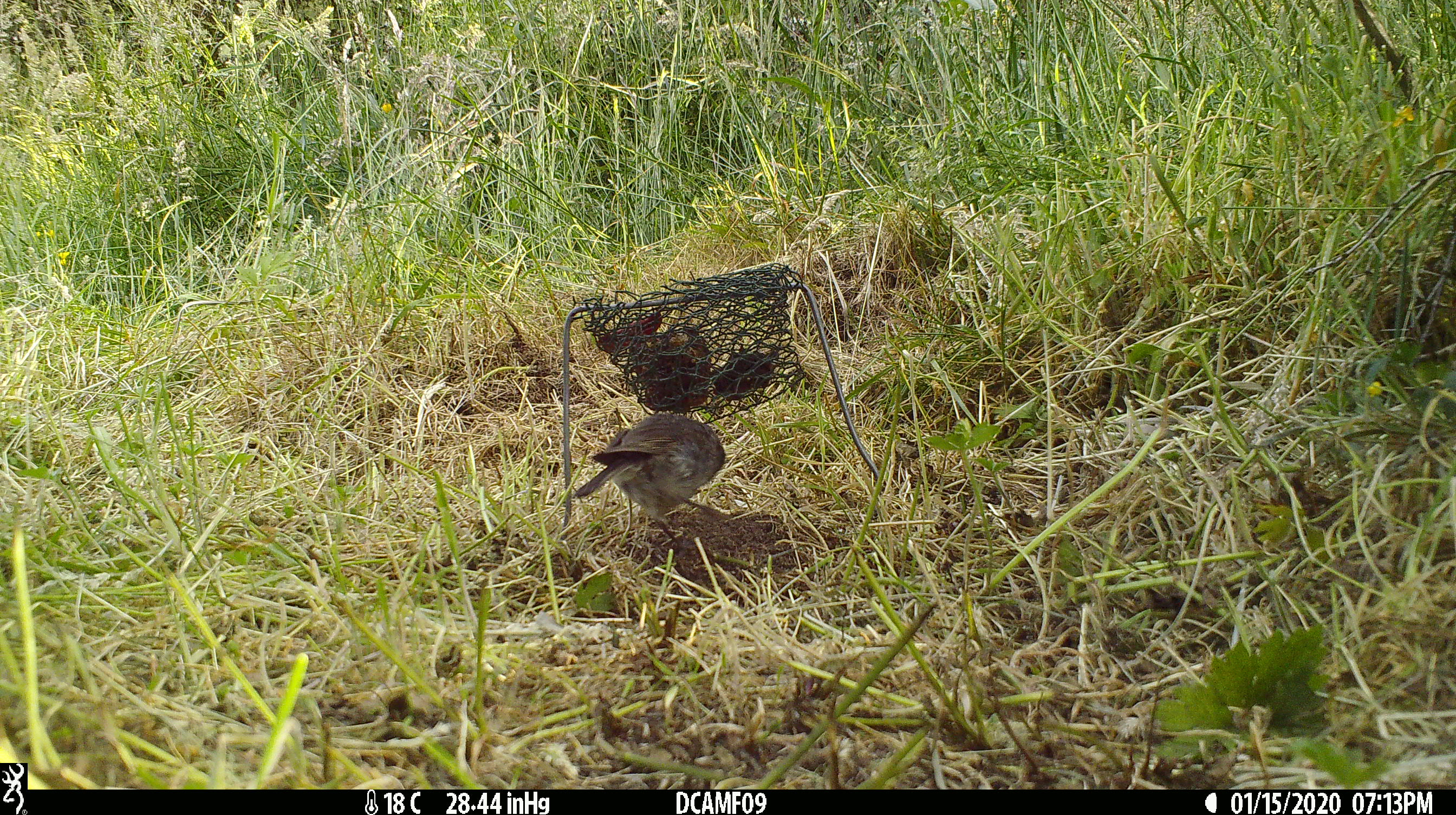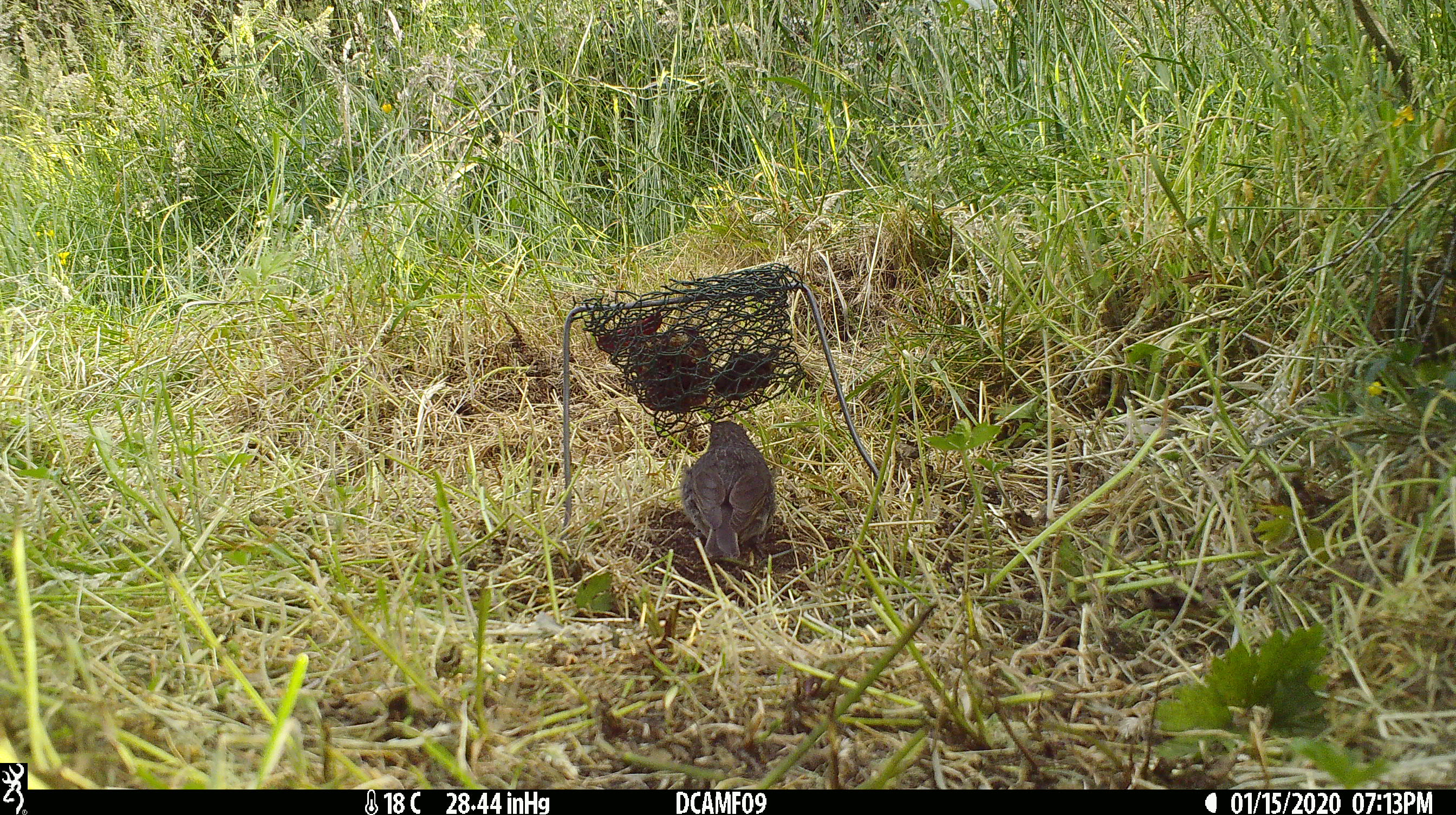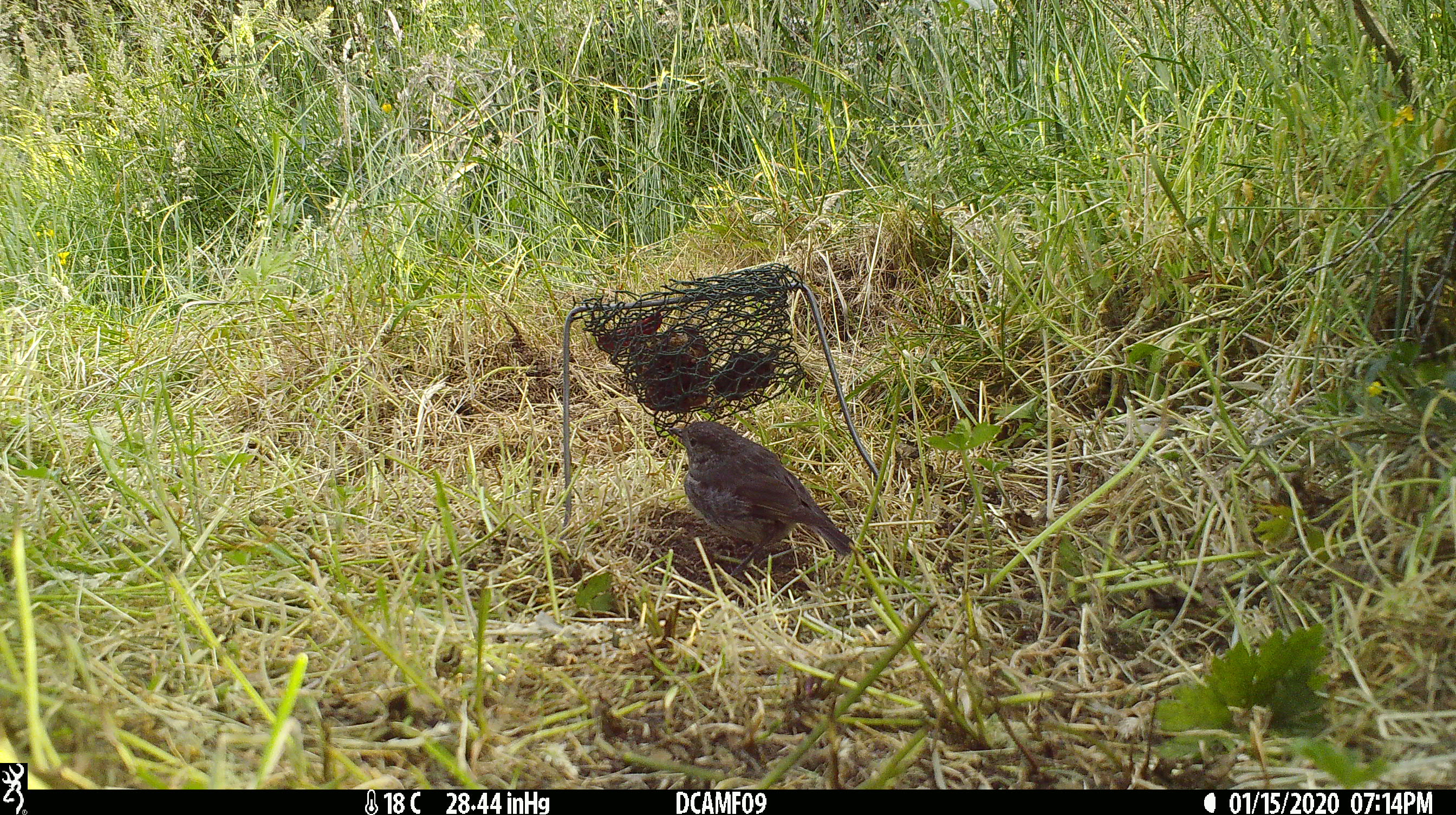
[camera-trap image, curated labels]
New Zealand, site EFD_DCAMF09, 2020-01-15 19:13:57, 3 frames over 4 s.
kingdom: Animalia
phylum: Chordata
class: Aves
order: Passeriformes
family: Petroicidae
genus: Petroica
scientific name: Petroica australis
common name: new zealand robin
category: robin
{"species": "robin (new zealand robin) (Petroica australis)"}